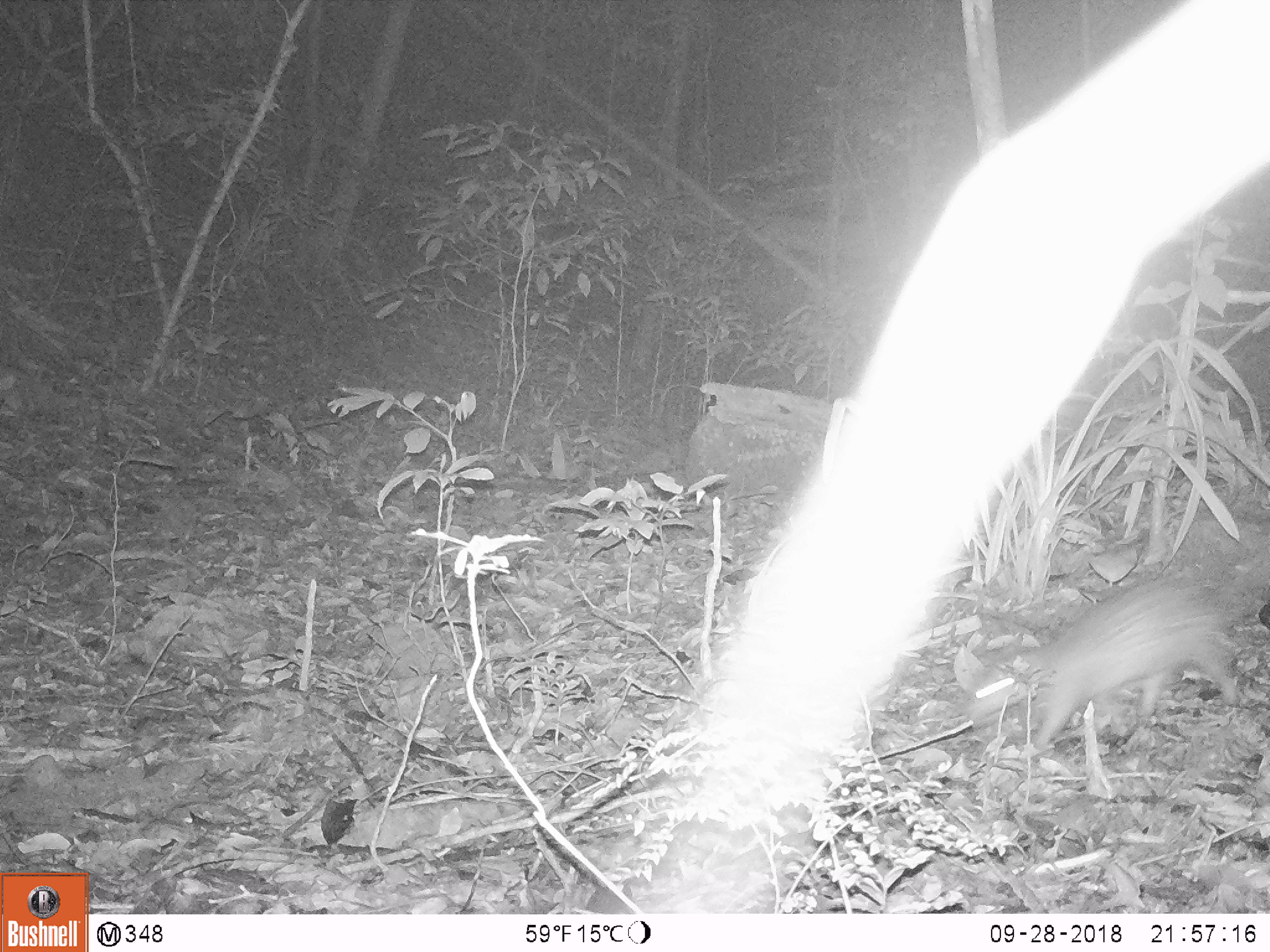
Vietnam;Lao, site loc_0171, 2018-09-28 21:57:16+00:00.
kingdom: Animalia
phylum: Chordata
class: Mammalia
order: Rodentia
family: Hystricidae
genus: Atherurus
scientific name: Atherurus macrourus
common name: asiatic brush-tailed porcupine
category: asiatic brush tailed porcupine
Asiatic brush tailed porcupine (asiatic brush-tailed porcupine) (Atherurus macrourus). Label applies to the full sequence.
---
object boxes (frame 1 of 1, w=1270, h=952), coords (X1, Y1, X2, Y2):
asiatic brush tailed porcupine: (961, 560, 1242, 755)